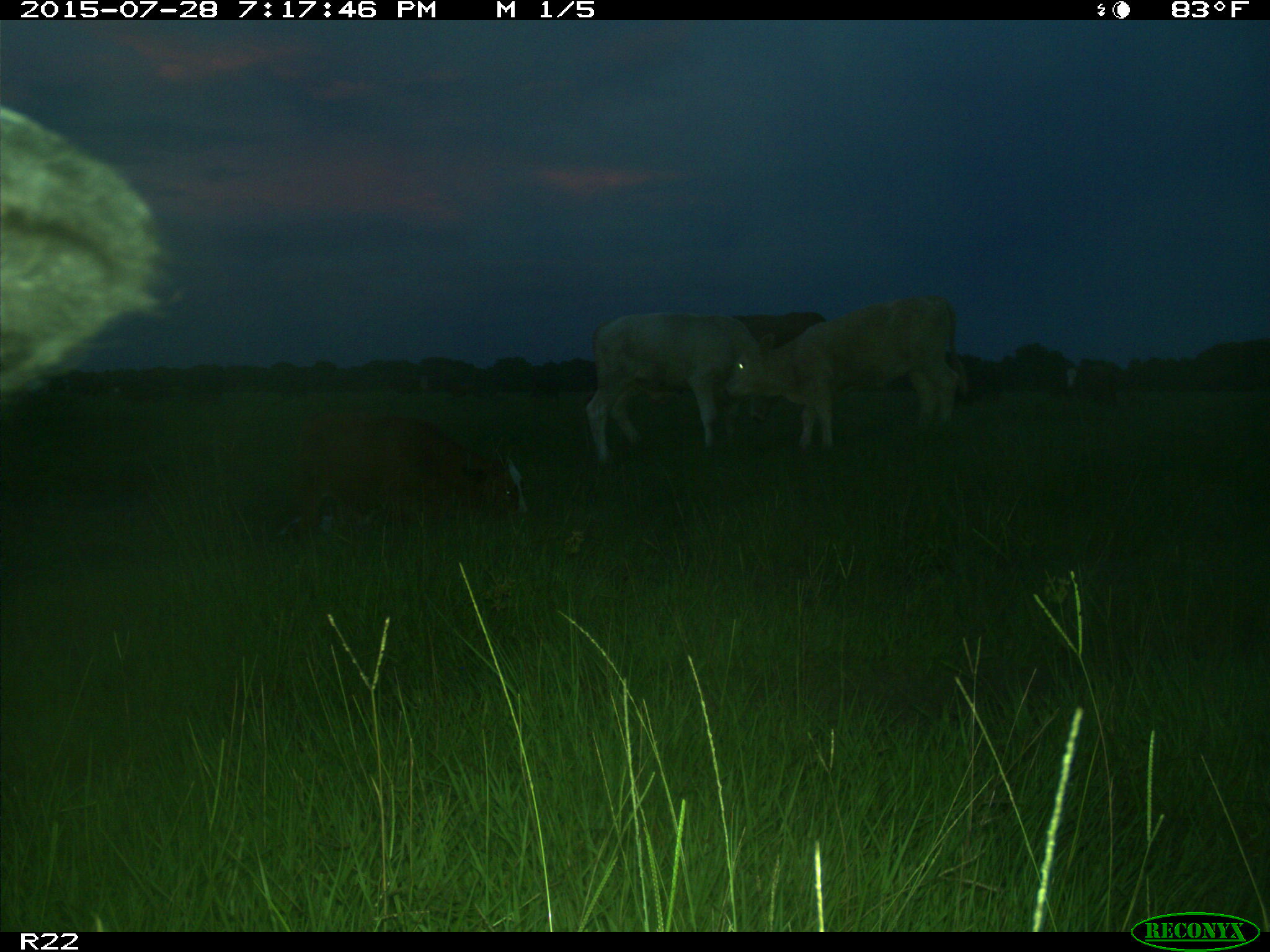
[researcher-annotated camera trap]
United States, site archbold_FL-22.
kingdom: Animalia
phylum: Chordata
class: Mammalia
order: Artiodactyla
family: Bovidae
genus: Bos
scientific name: Bos taurus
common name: domestic cow